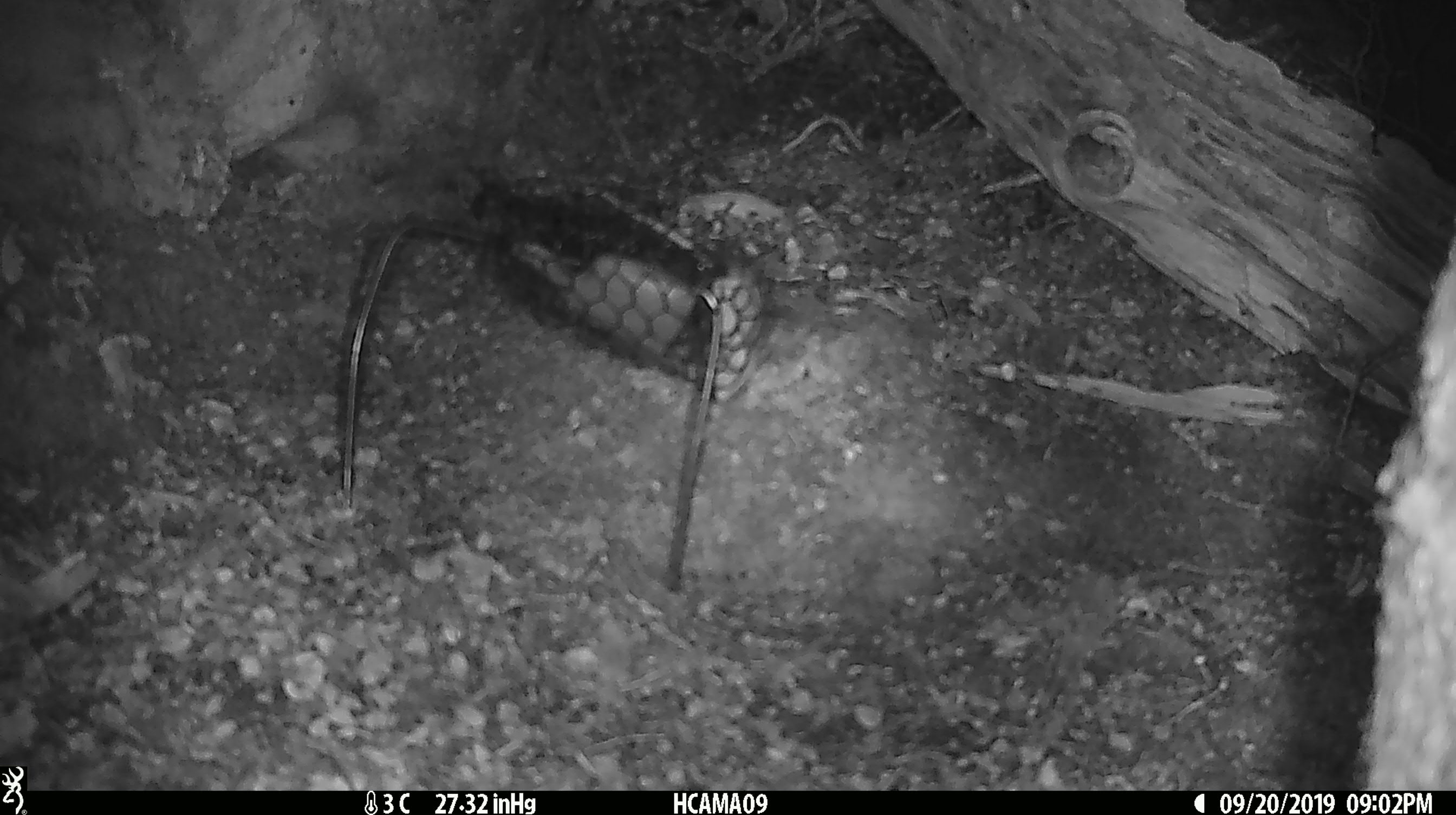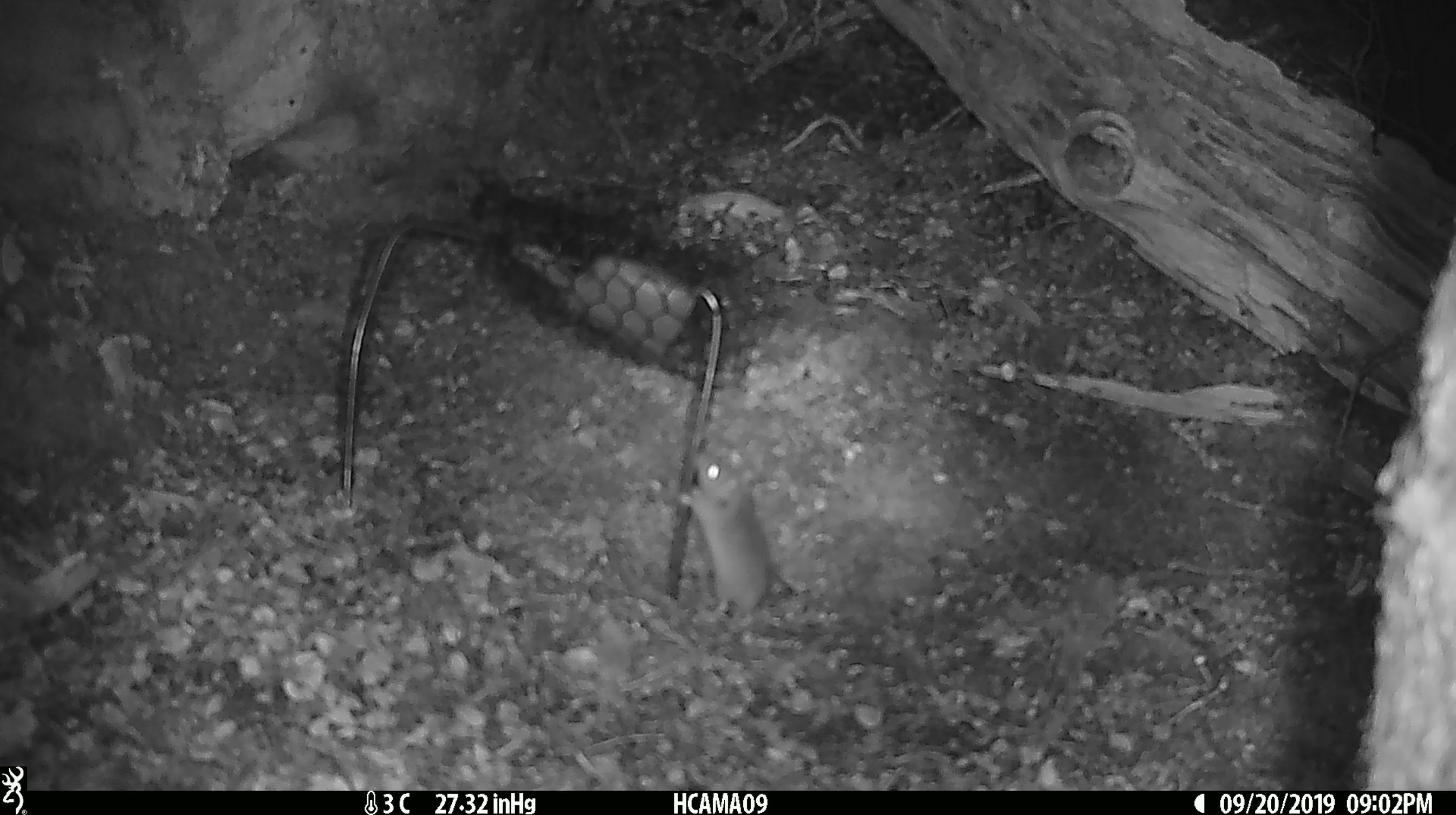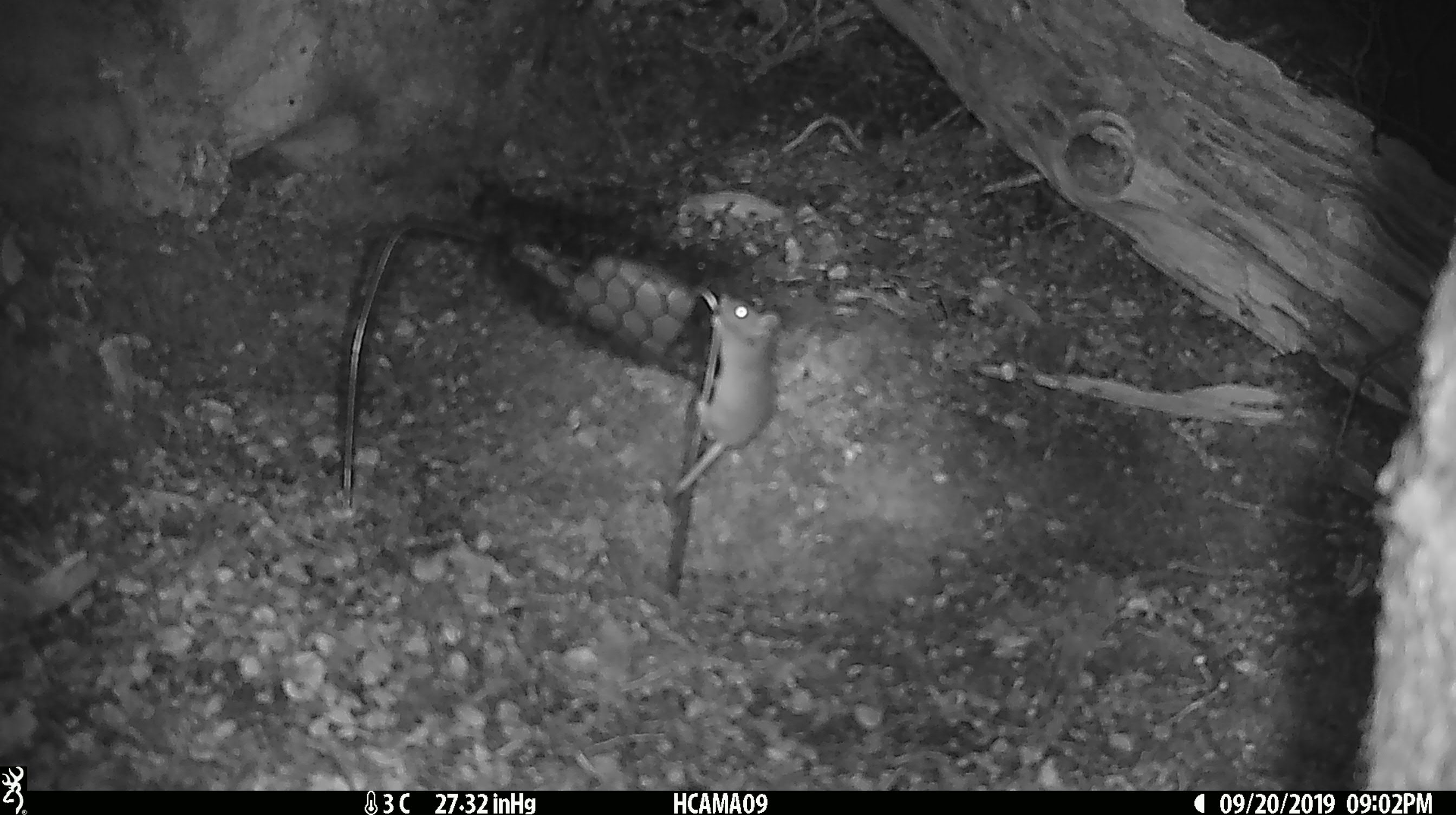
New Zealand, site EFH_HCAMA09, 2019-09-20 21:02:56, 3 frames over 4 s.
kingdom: Animalia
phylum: Chordata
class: Mammalia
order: Rodentia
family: Muridae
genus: Mus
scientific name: Mus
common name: mouse